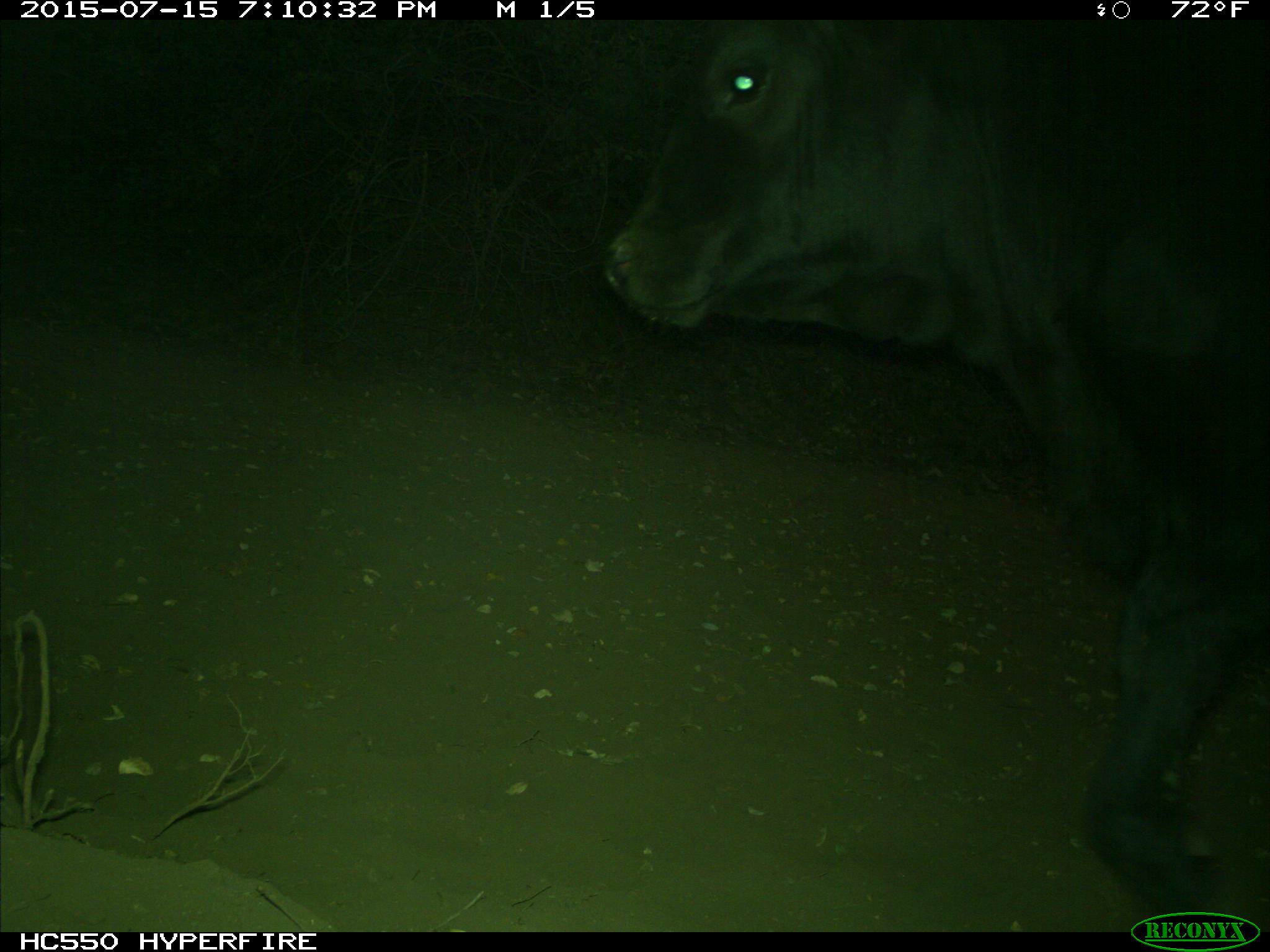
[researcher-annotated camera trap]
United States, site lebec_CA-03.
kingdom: Animalia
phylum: Chordata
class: Mammalia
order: Artiodactyla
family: Bovidae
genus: Bos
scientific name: Bos taurus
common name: domestic cow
Bos taurus (domestic cow).